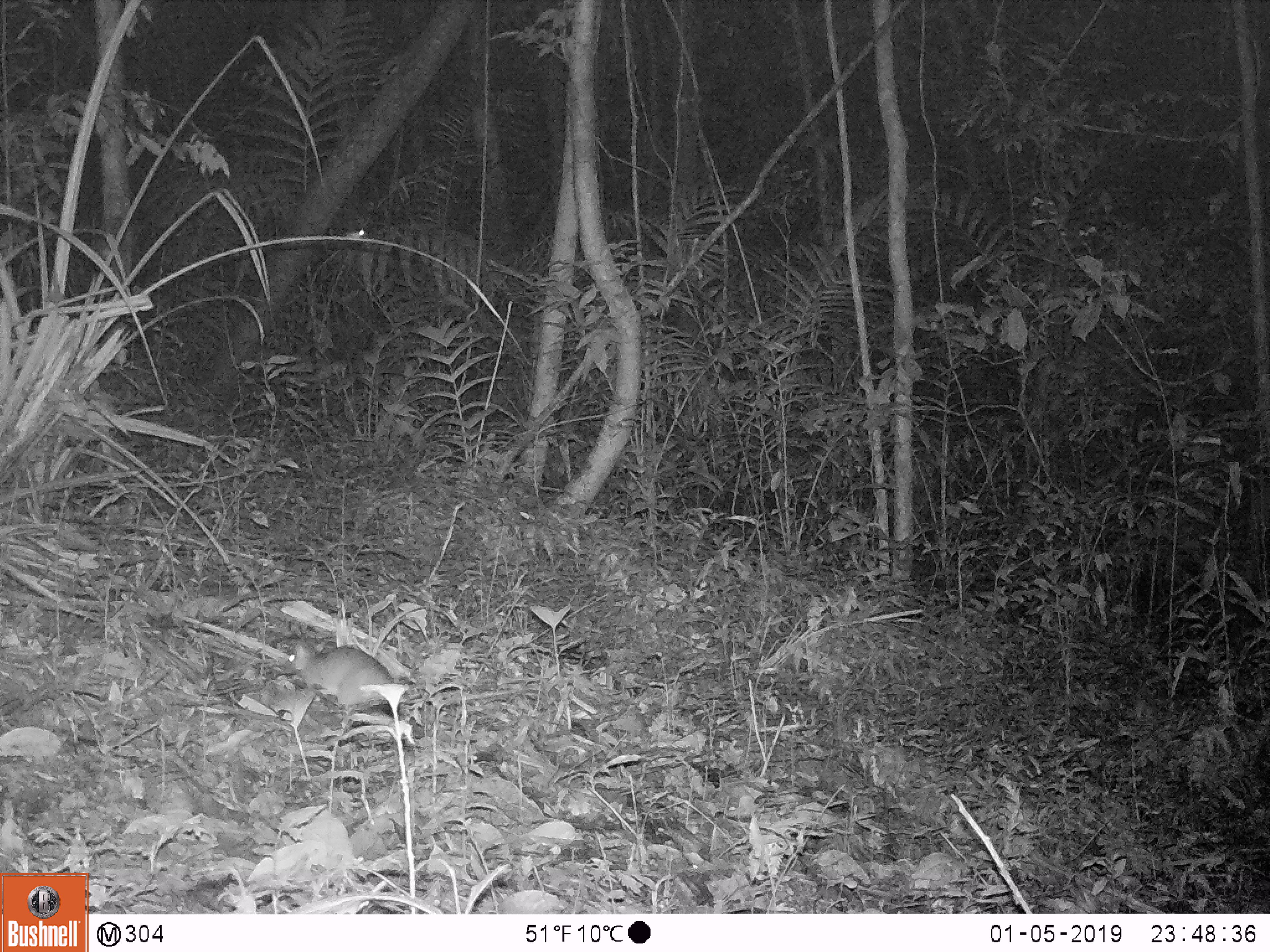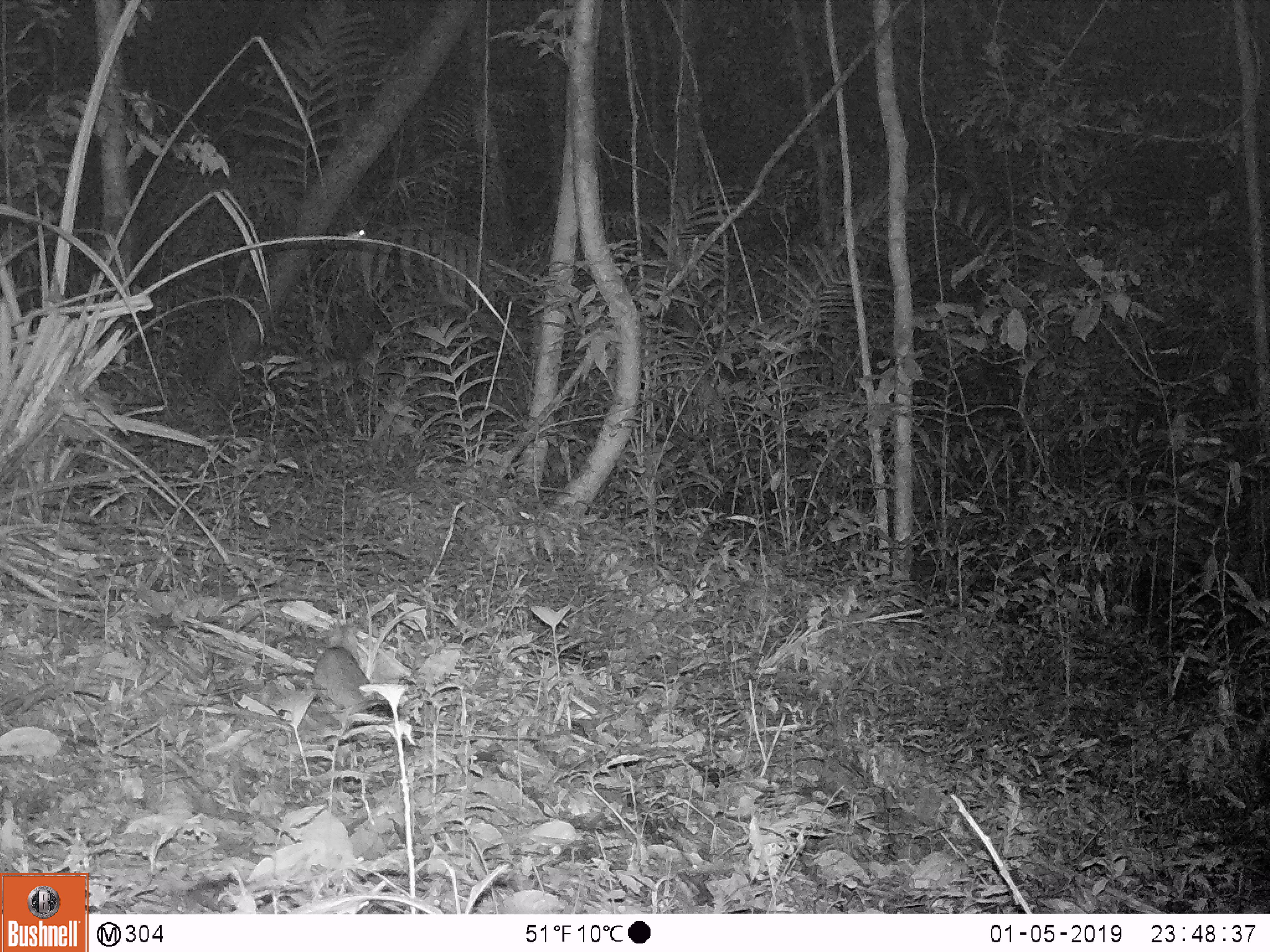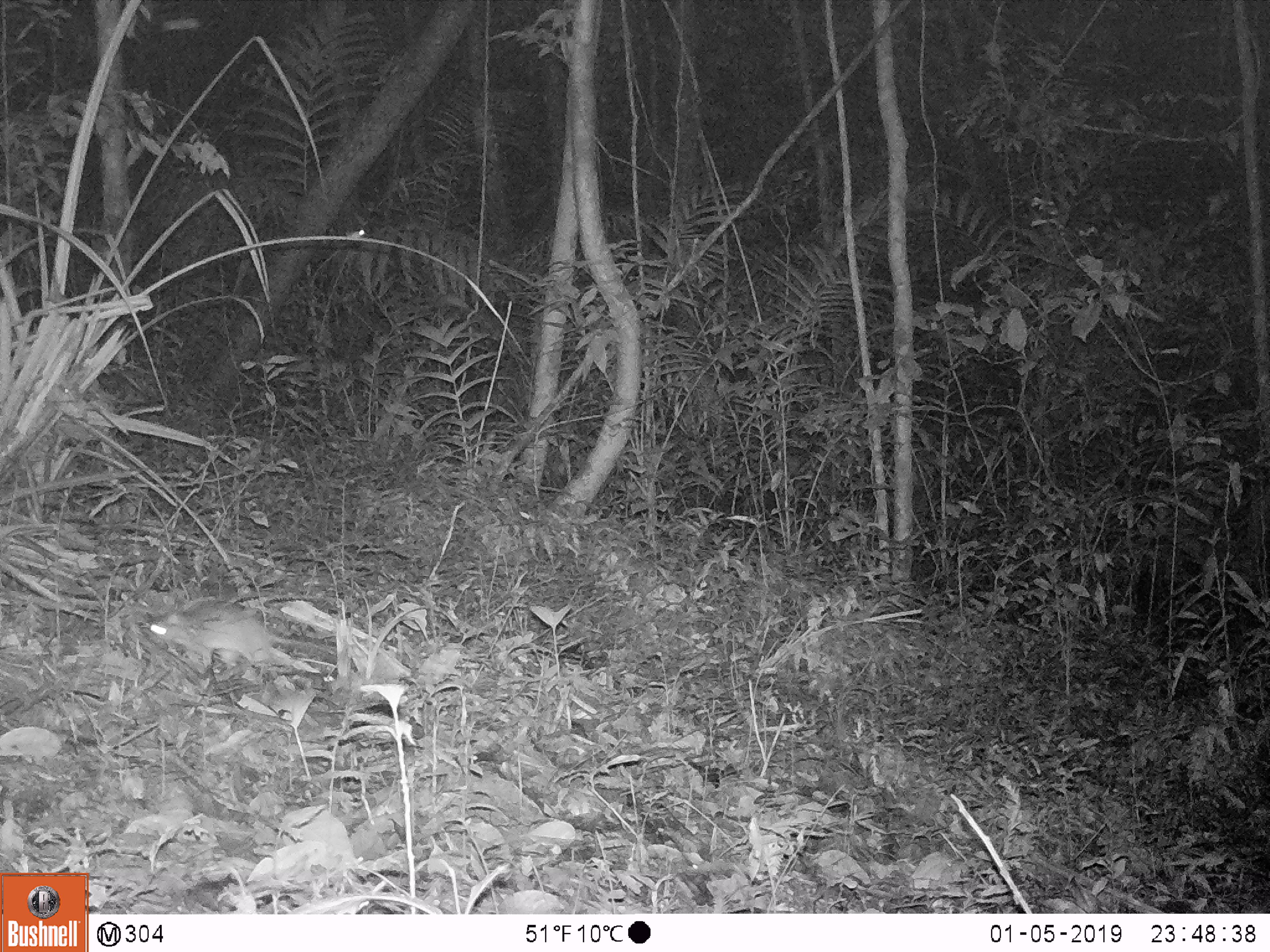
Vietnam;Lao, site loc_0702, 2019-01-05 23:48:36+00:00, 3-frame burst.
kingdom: Animalia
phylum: Chordata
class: Mammalia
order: Rodentia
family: Muridae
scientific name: Muridae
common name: old-world mice and rats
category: unidentified murid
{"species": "unidentified murid (old-world mice and rats) (Muridae)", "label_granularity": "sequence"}